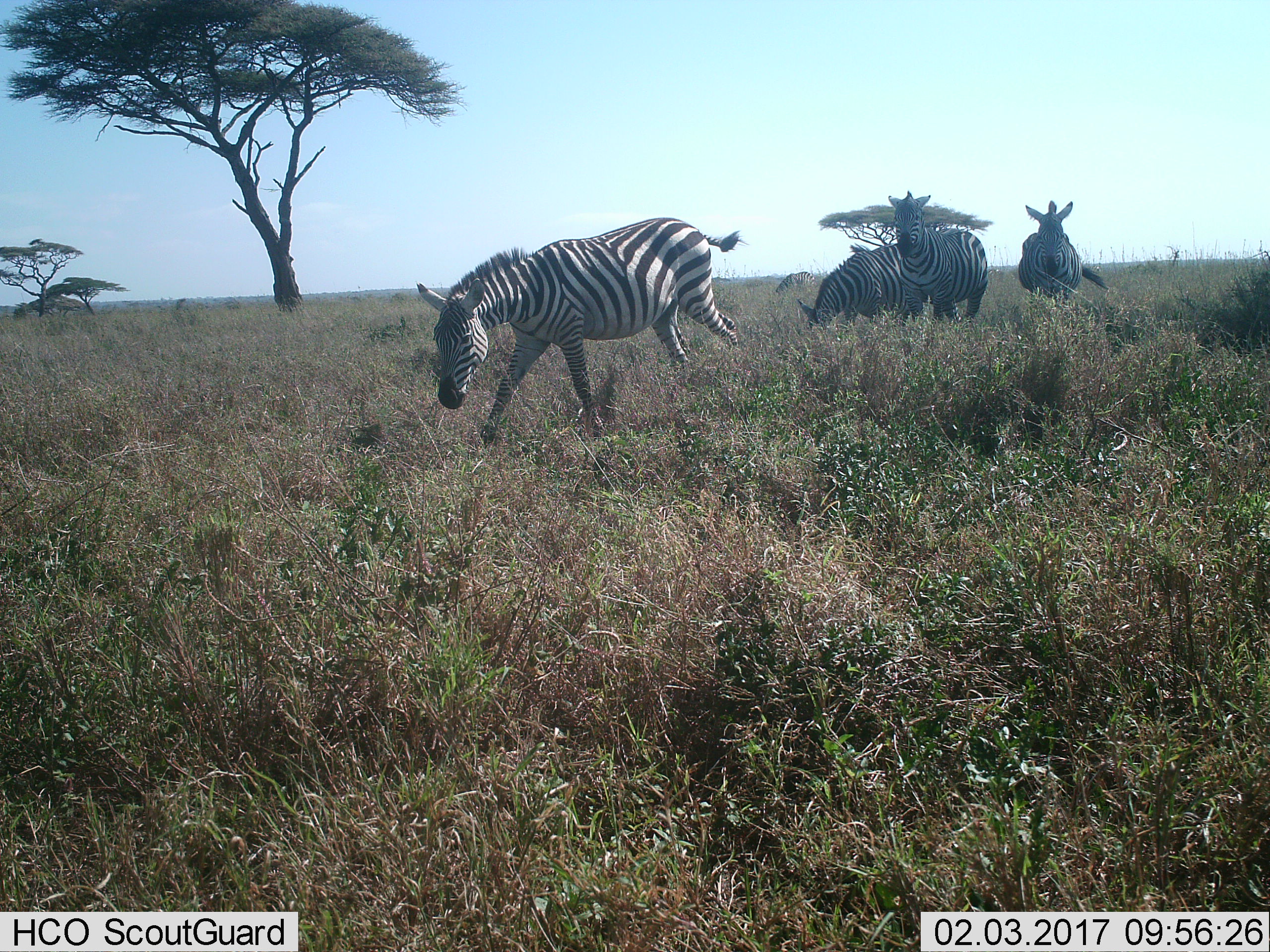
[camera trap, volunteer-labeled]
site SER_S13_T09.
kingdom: Animalia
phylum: Chordata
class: Mammalia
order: Perissodactyla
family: Equidae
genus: Equus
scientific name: Equus quagga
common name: plains zebra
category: zebraplains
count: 4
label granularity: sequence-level